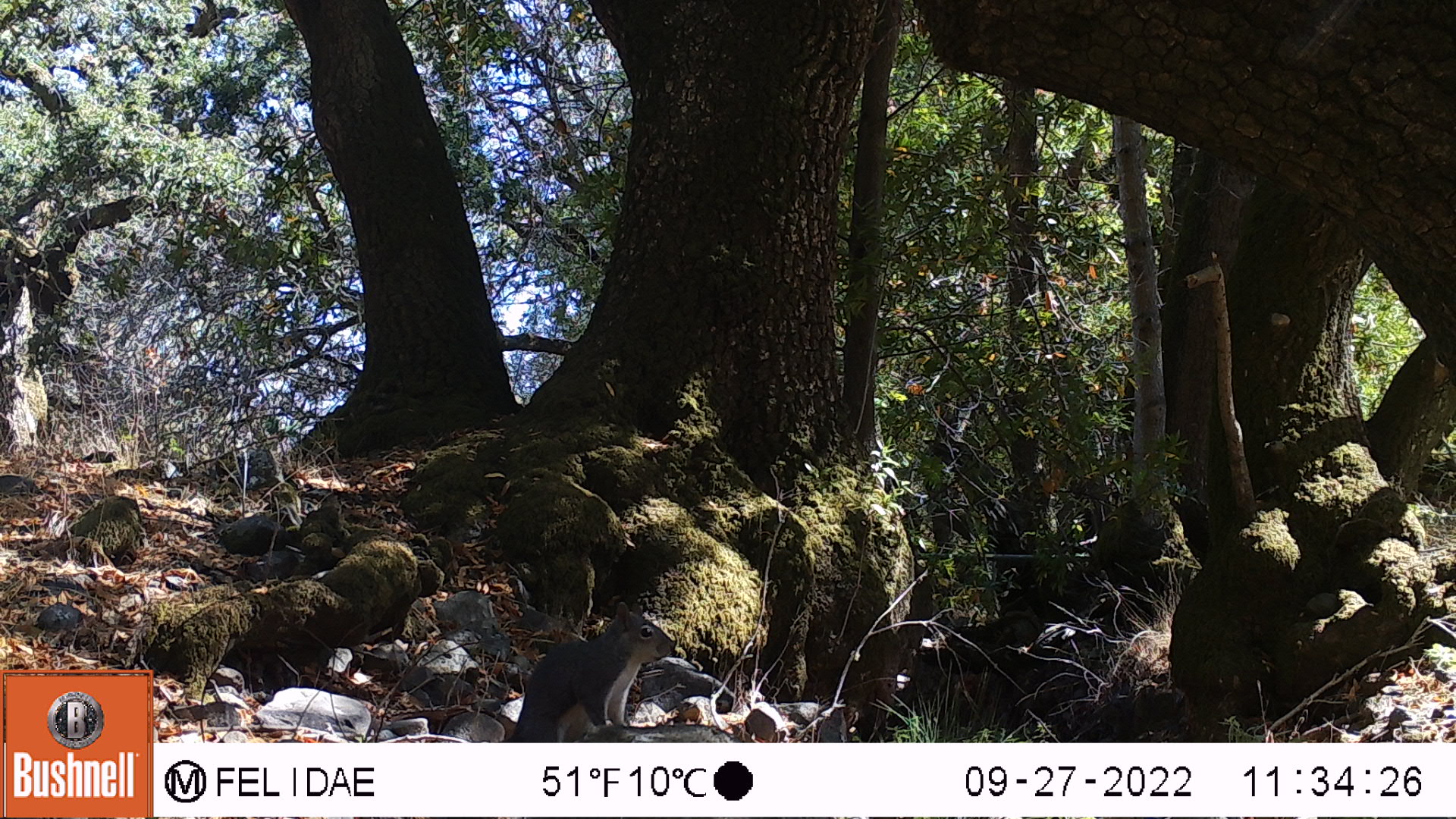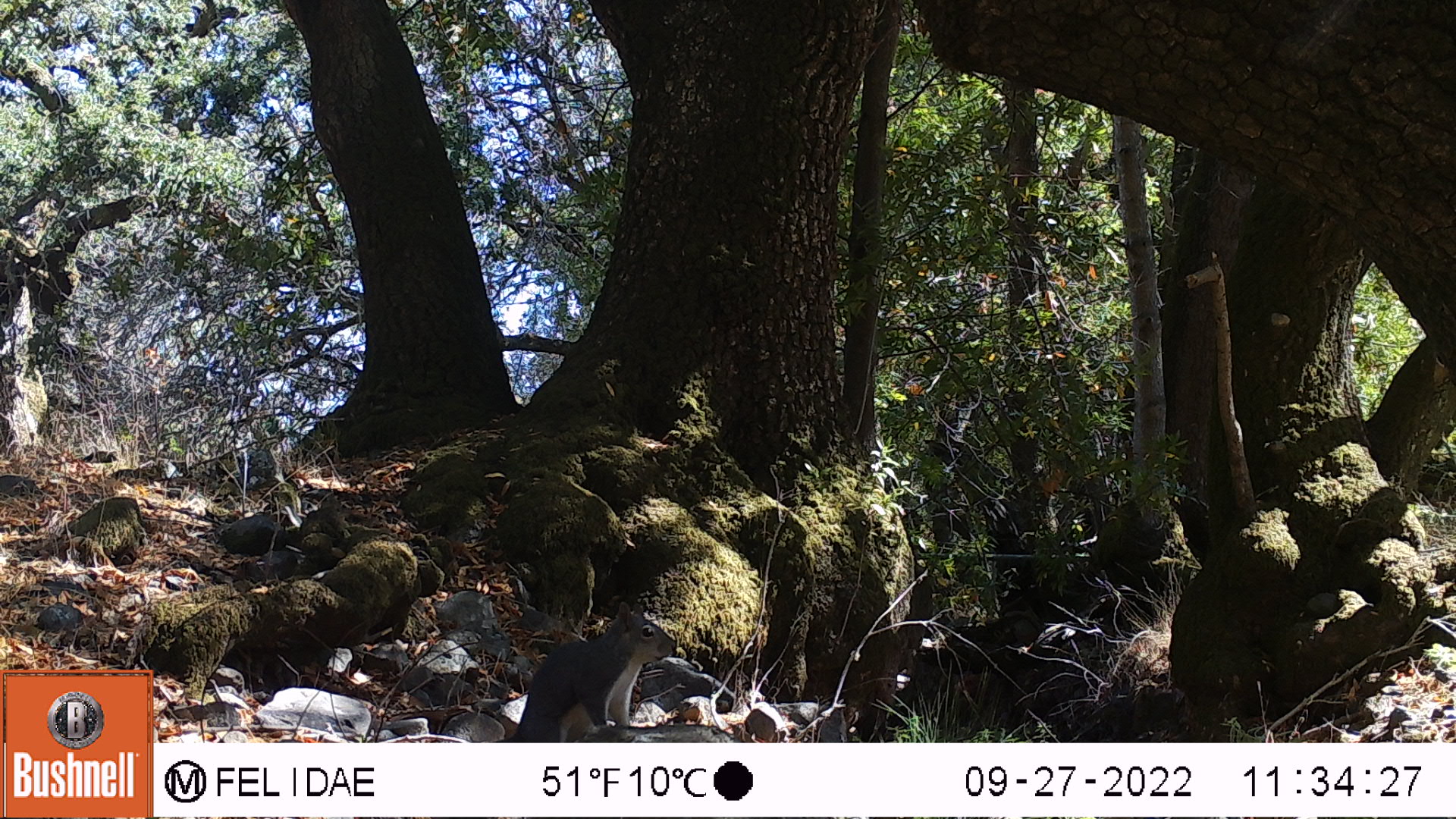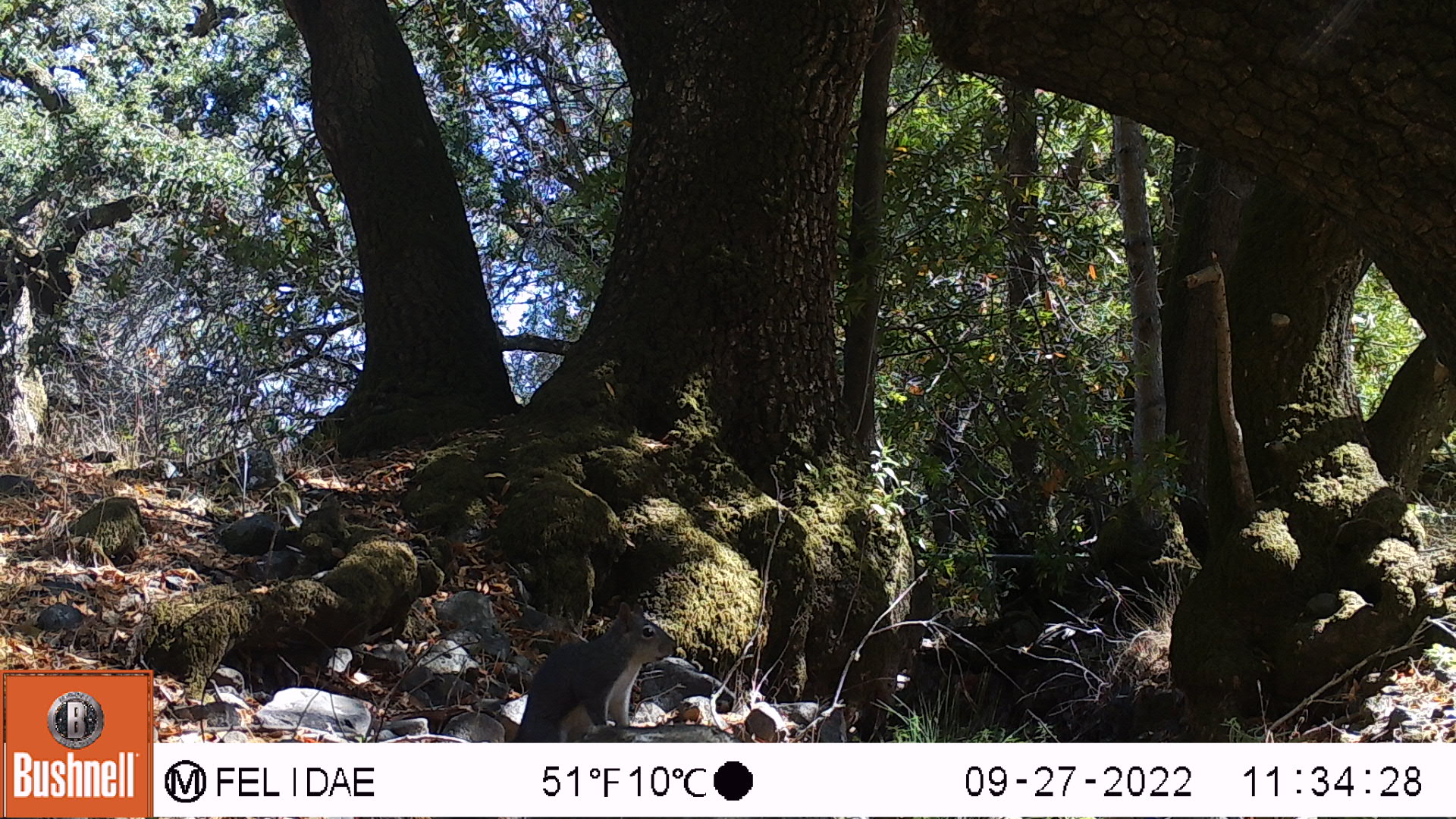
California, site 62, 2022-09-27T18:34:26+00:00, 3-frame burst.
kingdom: Animalia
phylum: Chordata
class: Mammalia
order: Rodentia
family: Sciuridae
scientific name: Sciuridae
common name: squirrel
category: unknown squirrel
Unknown squirrel (squirrel) (Sciuridae).